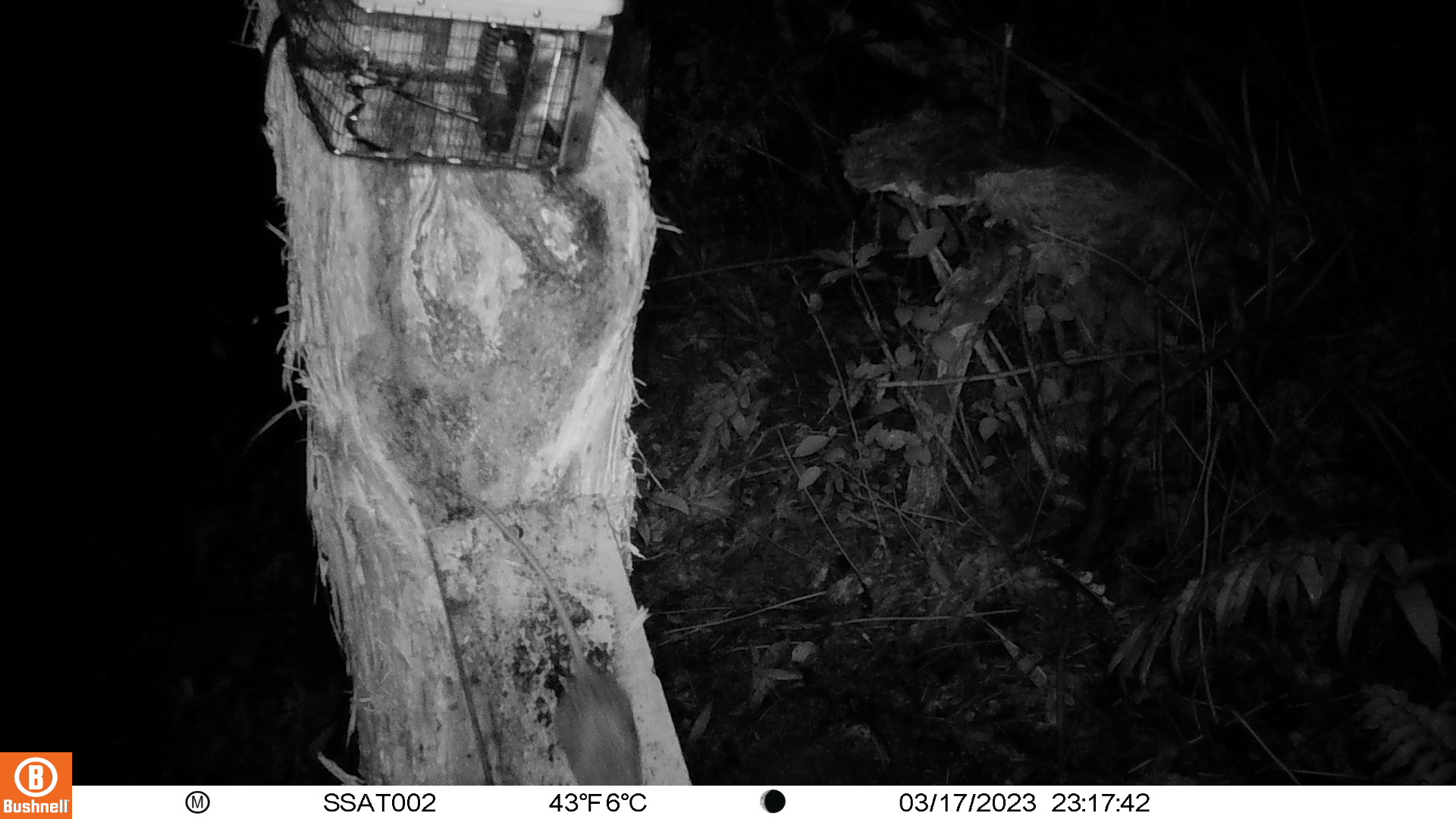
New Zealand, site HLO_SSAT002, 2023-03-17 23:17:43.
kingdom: Animalia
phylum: Chordata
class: Mammalia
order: Rodentia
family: Muridae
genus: Rattus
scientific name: Rattus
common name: rat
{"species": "rat (Rattus)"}